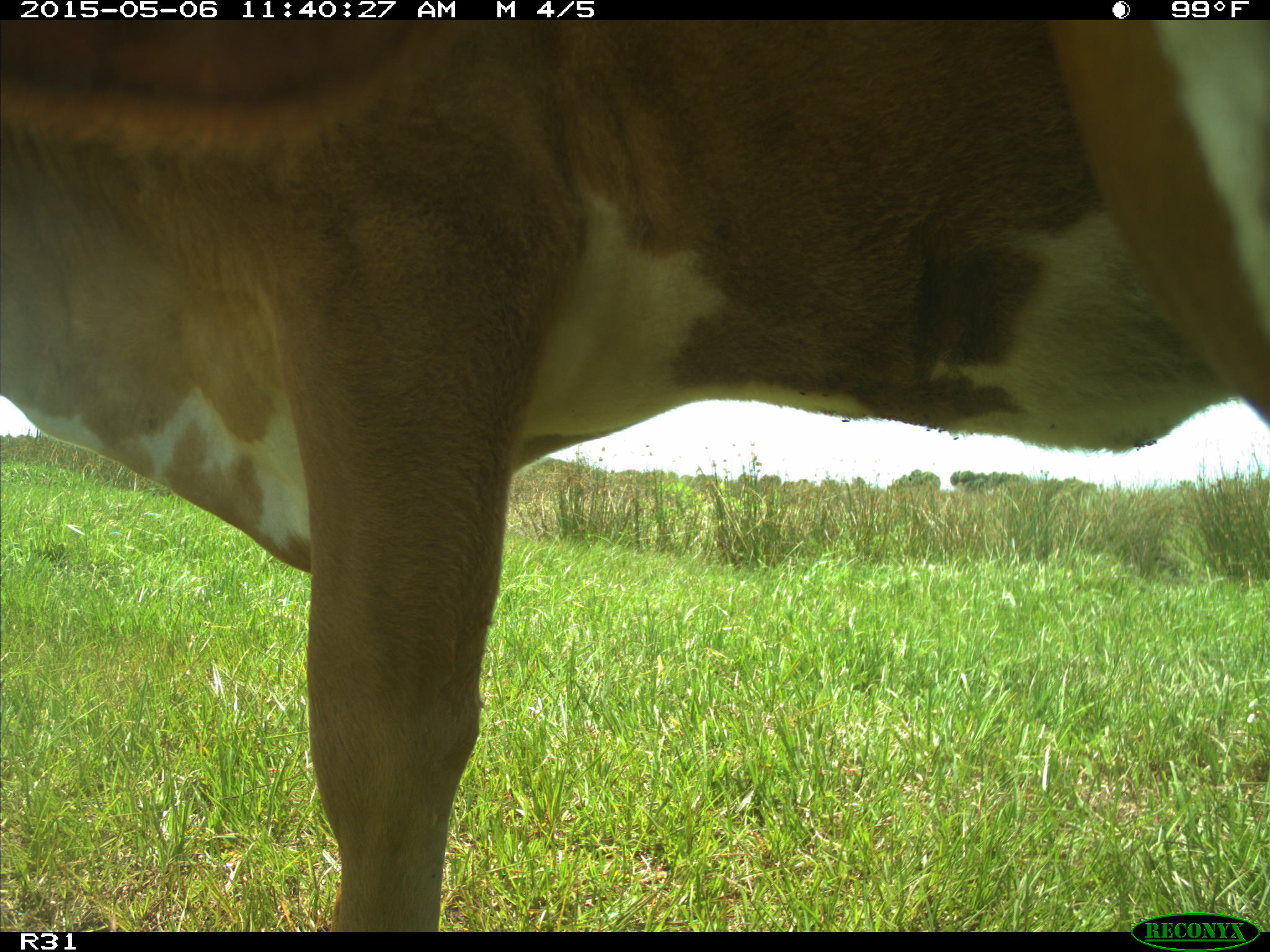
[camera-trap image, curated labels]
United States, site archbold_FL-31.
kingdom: Animalia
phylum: Chordata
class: Mammalia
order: Artiodactyla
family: Bovidae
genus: Bos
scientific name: Bos taurus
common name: domestic cow